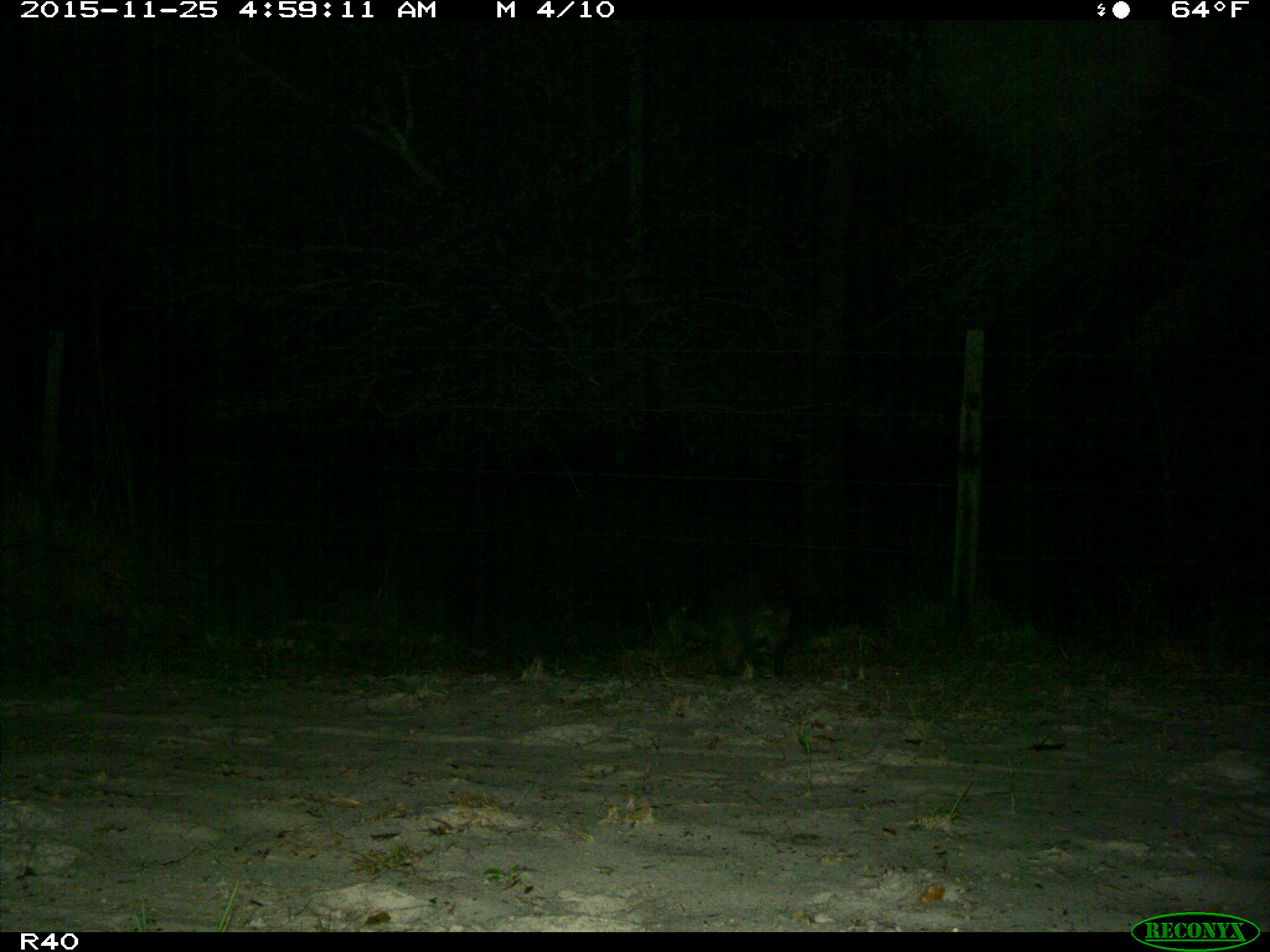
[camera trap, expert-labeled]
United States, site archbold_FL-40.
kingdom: Animalia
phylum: Chordata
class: Mammalia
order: Carnivora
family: Procyonidae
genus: Procyon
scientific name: Procyon lotor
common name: common raccoon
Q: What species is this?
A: Procyon lotor (common raccoon).